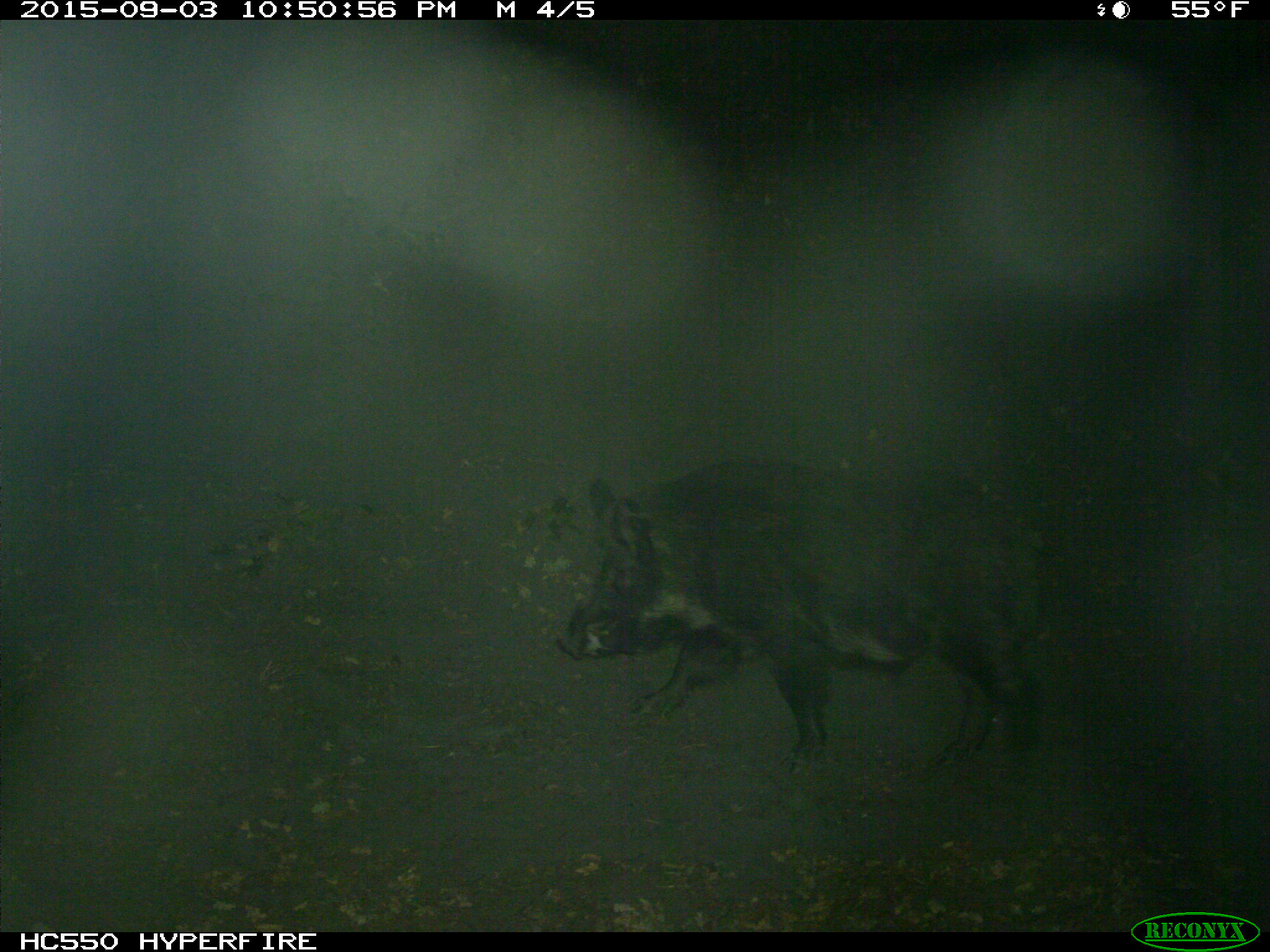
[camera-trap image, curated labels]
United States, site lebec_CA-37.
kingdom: Animalia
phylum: Chordata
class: Mammalia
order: Artiodactyla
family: Suidae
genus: Sus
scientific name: Sus scrofa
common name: wild boar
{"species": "Sus scrofa (wild boar)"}